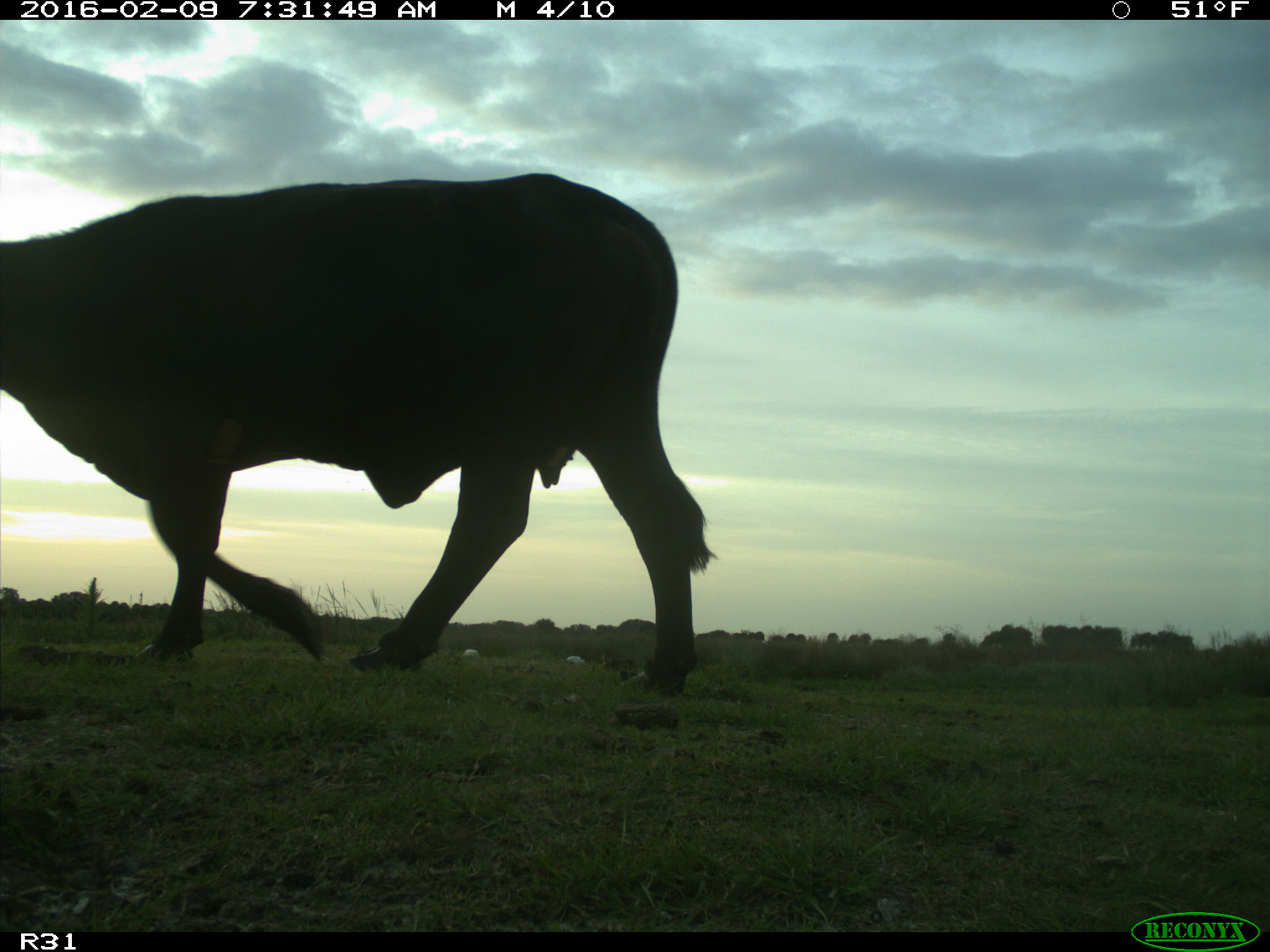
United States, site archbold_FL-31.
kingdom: Animalia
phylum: Chordata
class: Mammalia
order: Artiodactyla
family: Bovidae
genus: Bos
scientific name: Bos taurus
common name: domestic cow